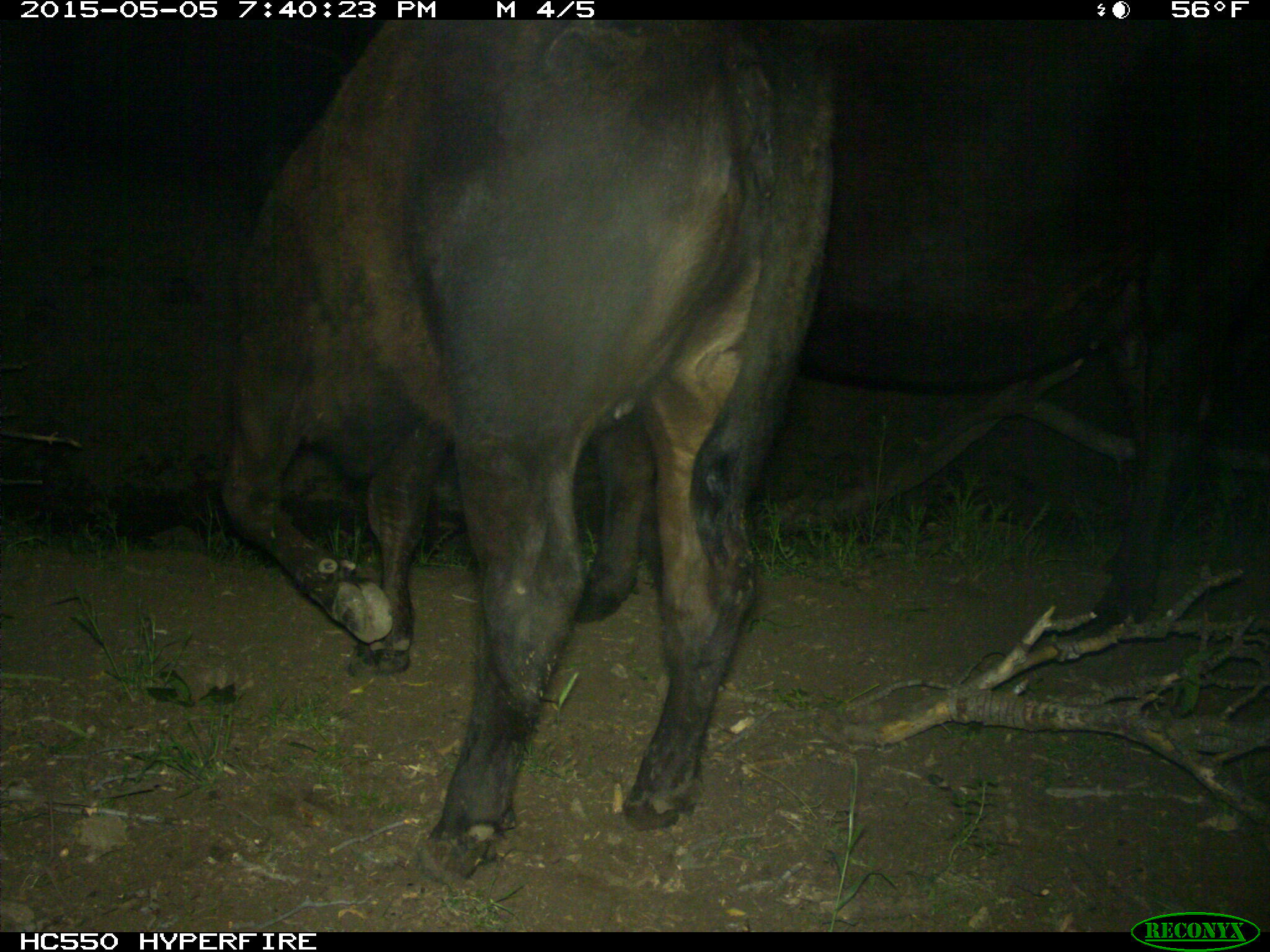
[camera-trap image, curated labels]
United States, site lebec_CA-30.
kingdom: Animalia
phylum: Chordata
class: Mammalia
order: Artiodactyla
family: Bovidae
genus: Bos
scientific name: Bos taurus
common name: domestic cow